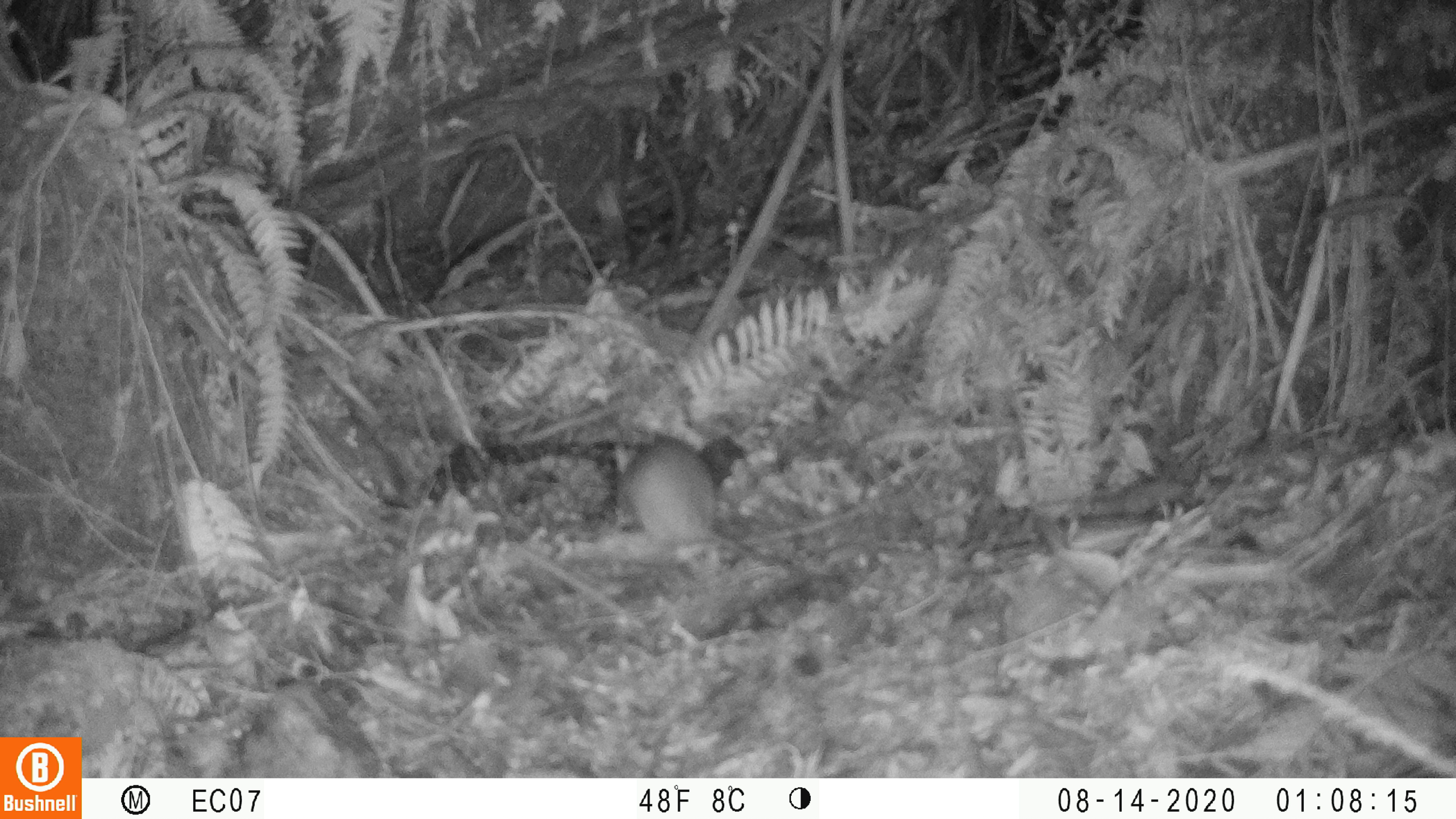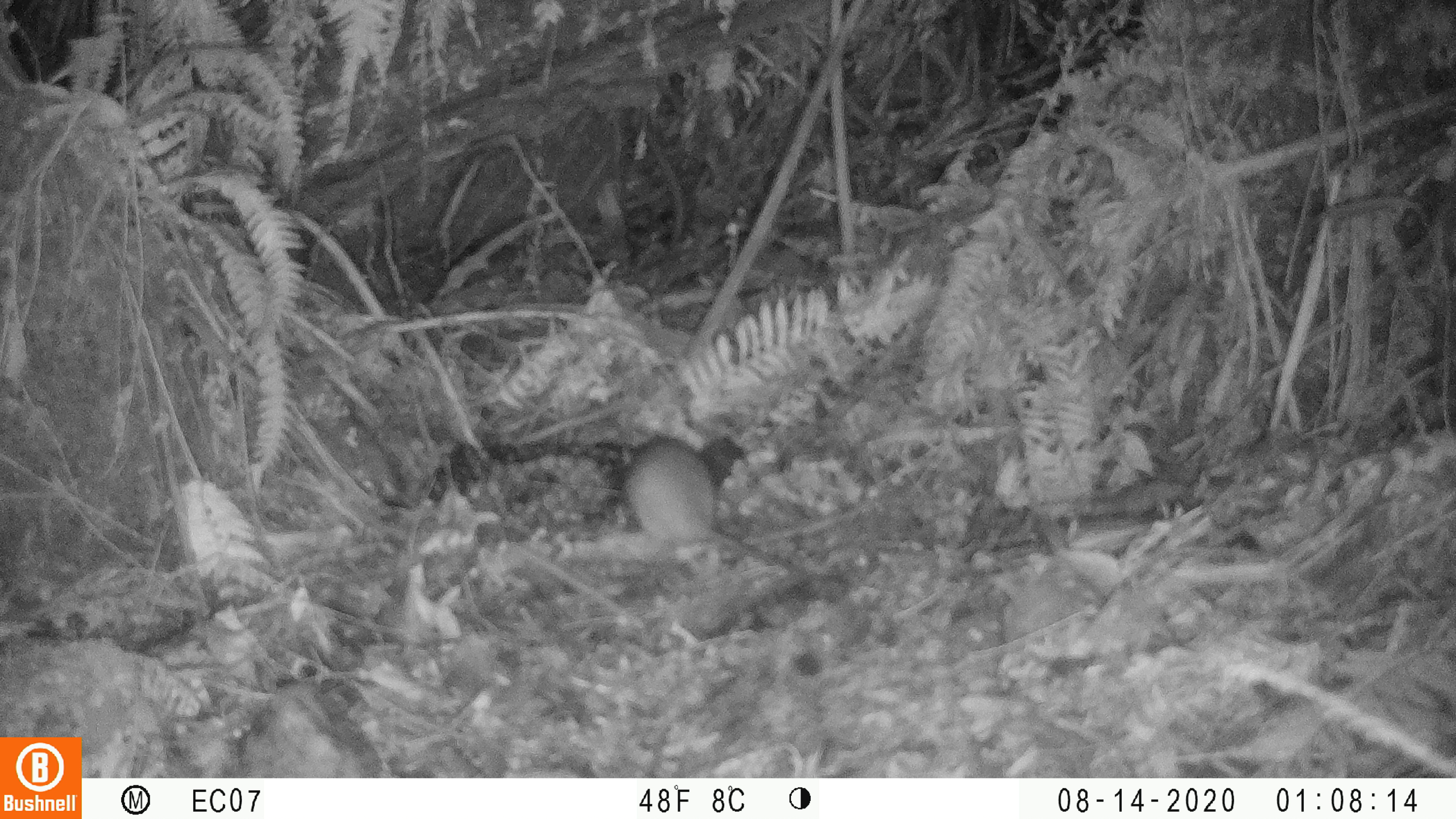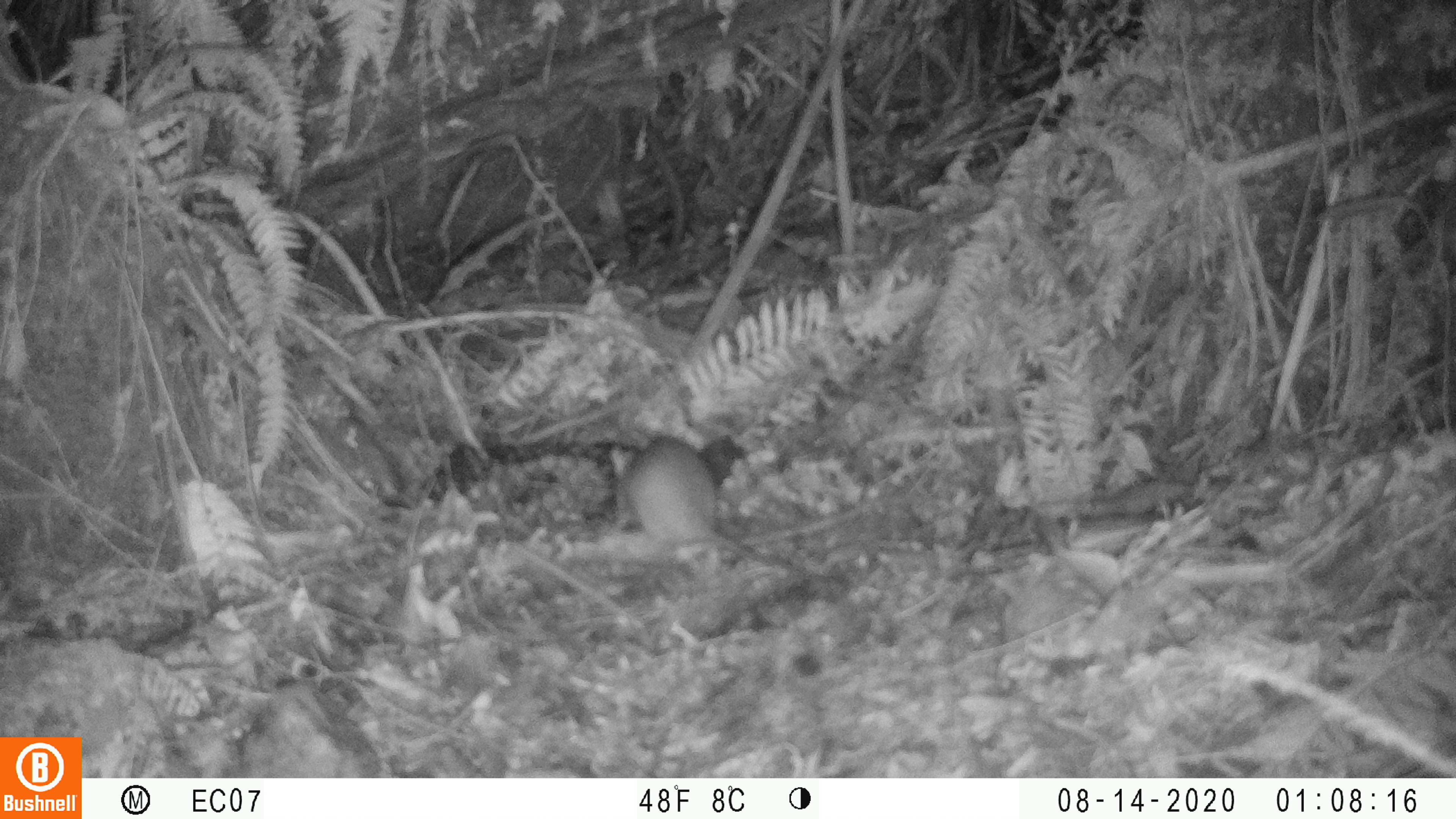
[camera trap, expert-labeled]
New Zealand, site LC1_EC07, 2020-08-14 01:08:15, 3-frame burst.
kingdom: Animalia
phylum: Chordata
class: Mammalia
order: Rodentia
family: Muridae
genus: Rattus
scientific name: Rattus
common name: rat